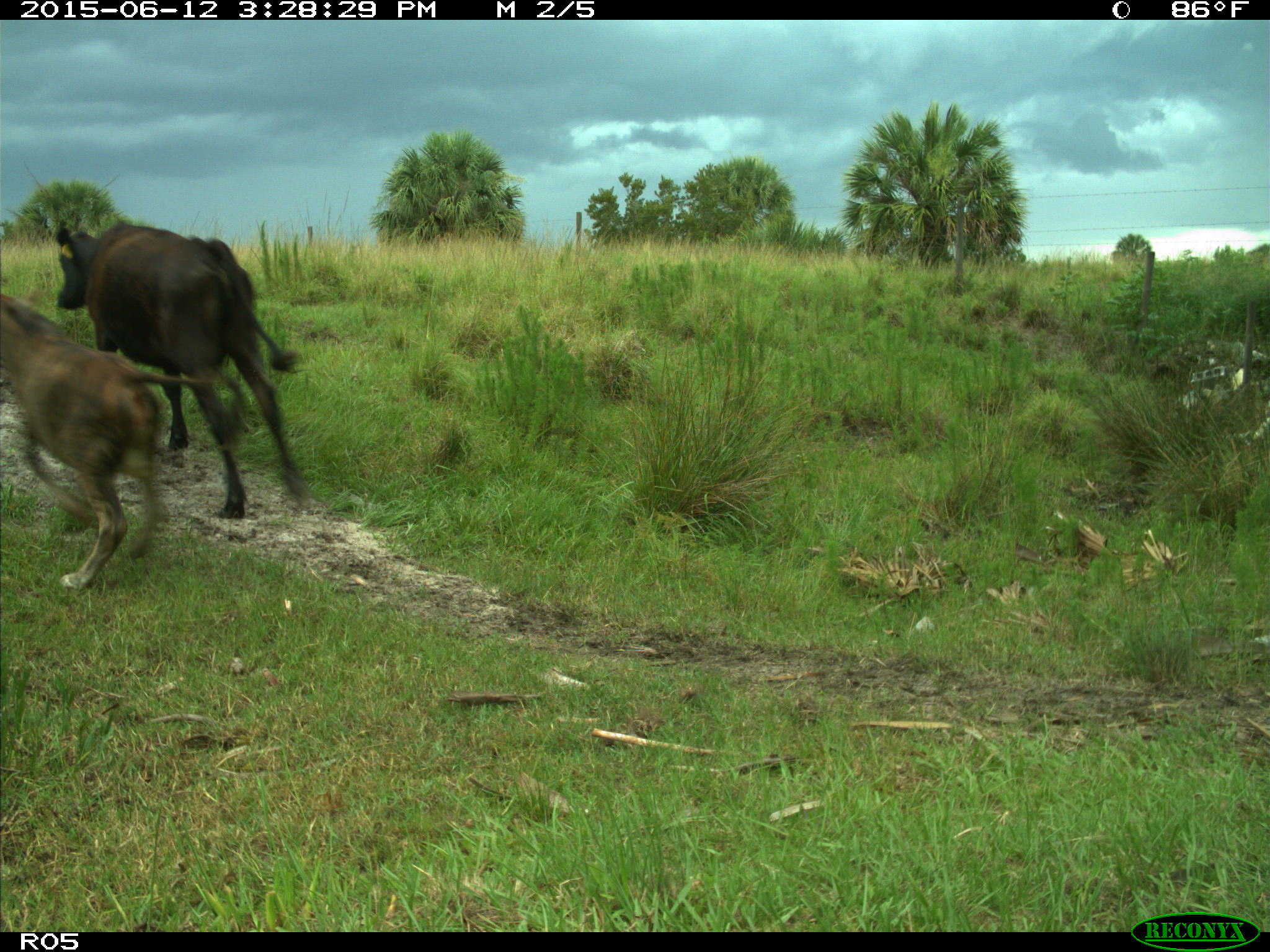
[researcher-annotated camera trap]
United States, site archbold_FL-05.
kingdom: Animalia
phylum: Chordata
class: Mammalia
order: Artiodactyla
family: Bovidae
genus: Bos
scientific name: Bos taurus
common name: domestic cow